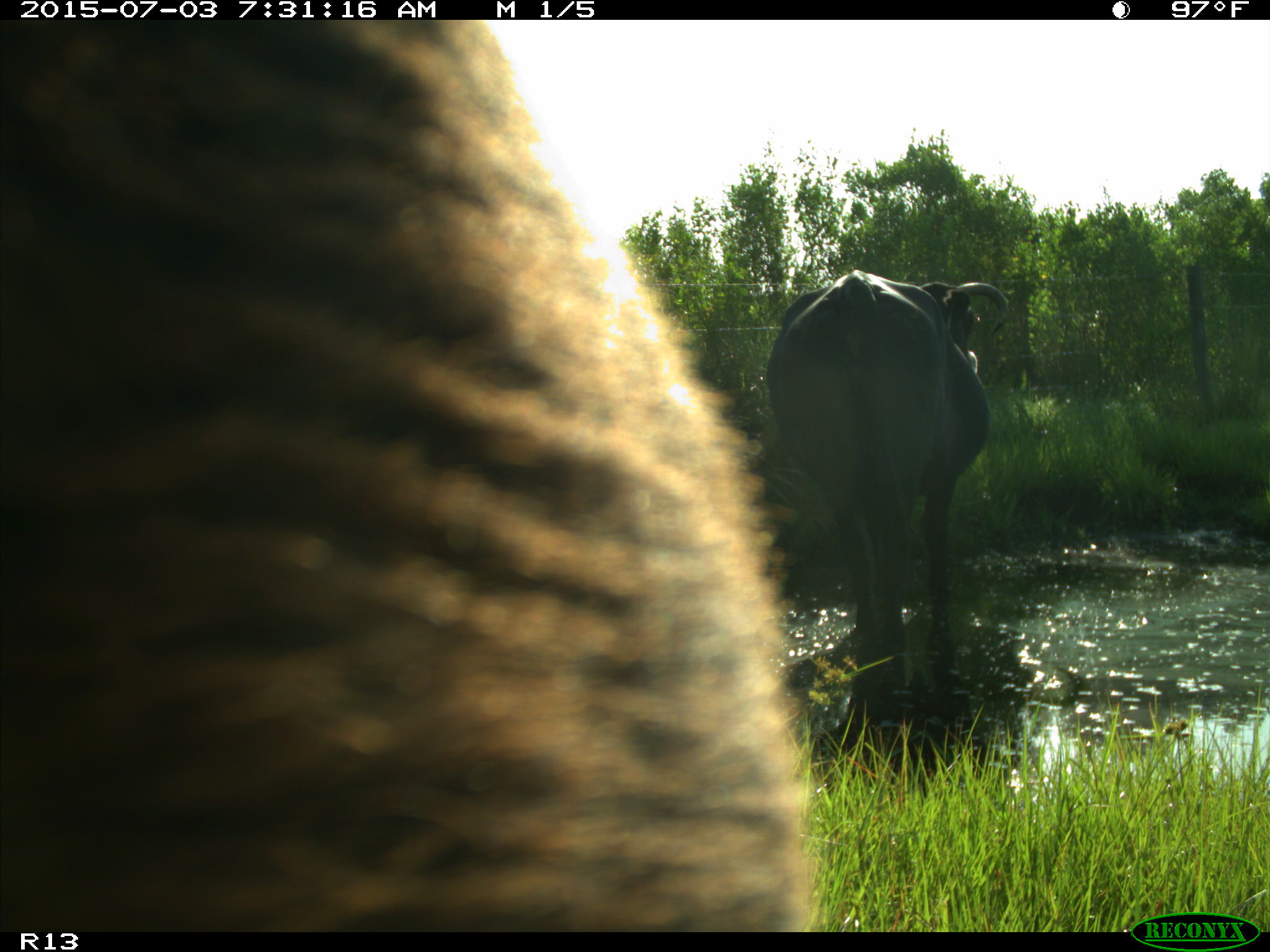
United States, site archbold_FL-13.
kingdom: Animalia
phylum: Chordata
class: Mammalia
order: Artiodactyla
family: Bovidae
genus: Bos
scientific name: Bos taurus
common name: domestic cow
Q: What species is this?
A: Bos taurus (domestic cow).